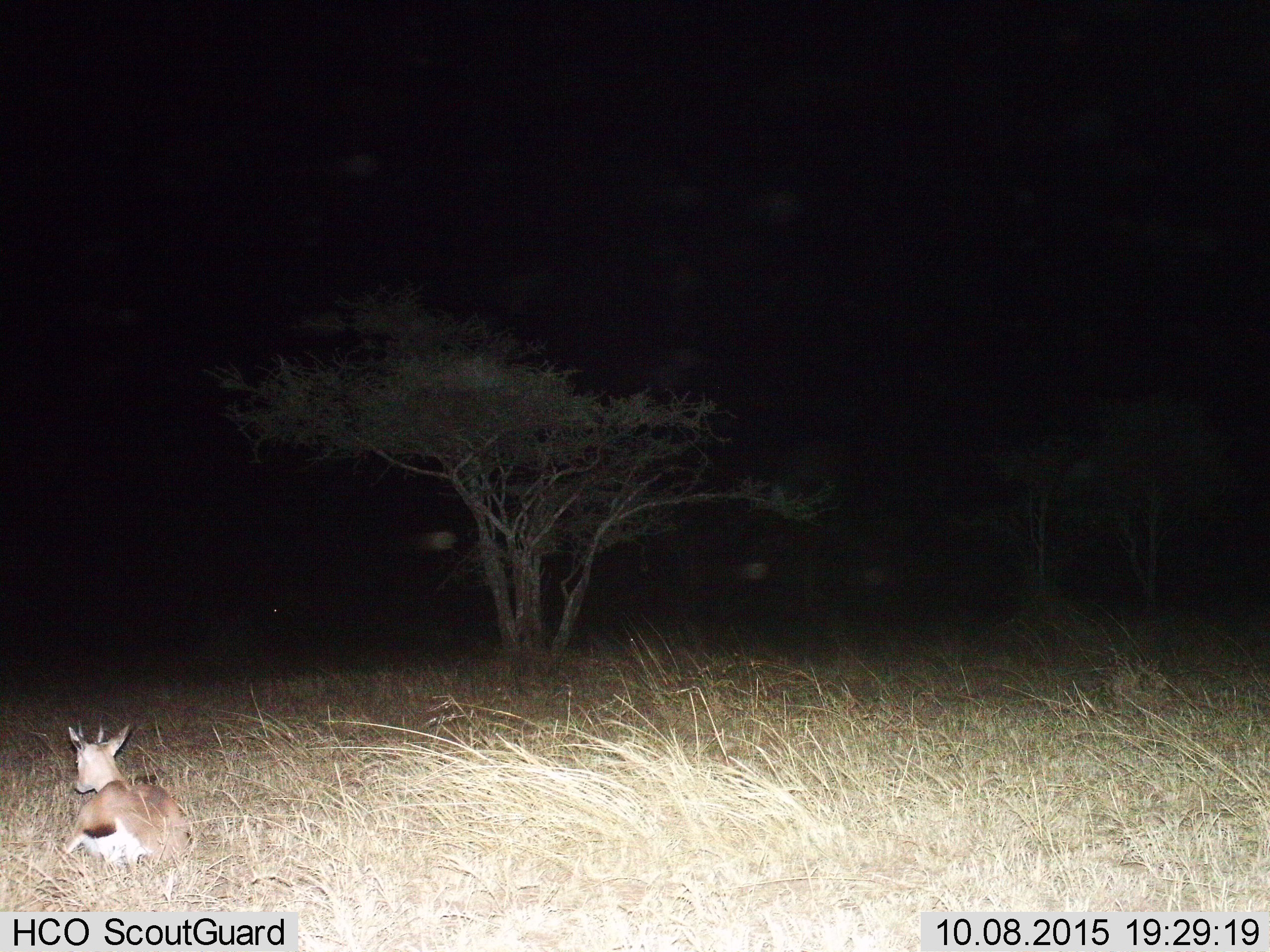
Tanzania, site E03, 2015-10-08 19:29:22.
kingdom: Animalia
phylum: Chordata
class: Mammalia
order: Artiodactyla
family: Bovidae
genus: Eudorcas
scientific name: Eudorcas thomsonii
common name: thomson's gazelle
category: gazellethomsons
Gazellethomsons (thomson's gazelle) (Eudorcas thomsonii), count 1. Behavior (volunteer vote fractions): standing 0%, resting 100%, moving 0%, interacting 0%. Young present (vote fraction): 11%. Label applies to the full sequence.